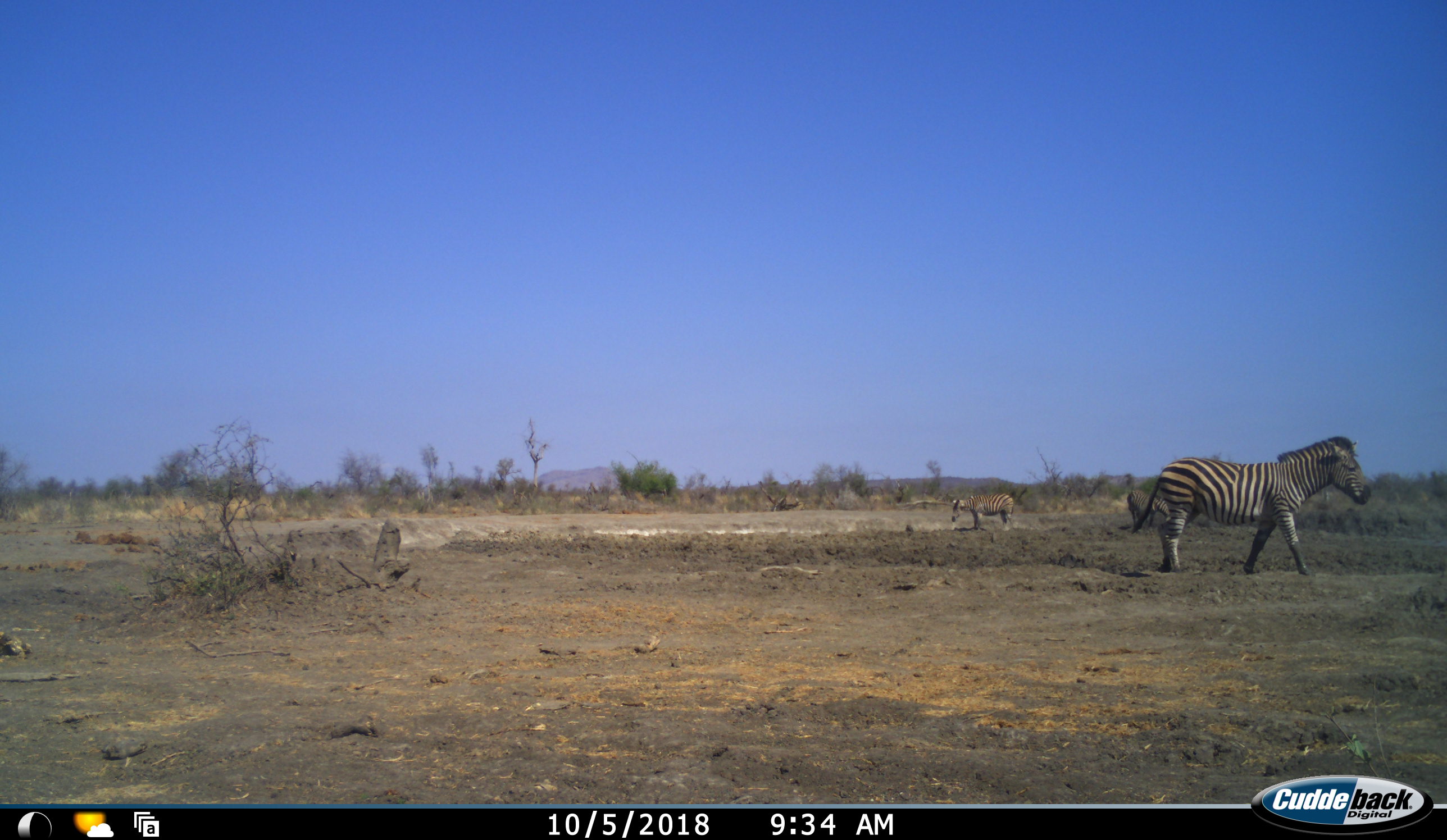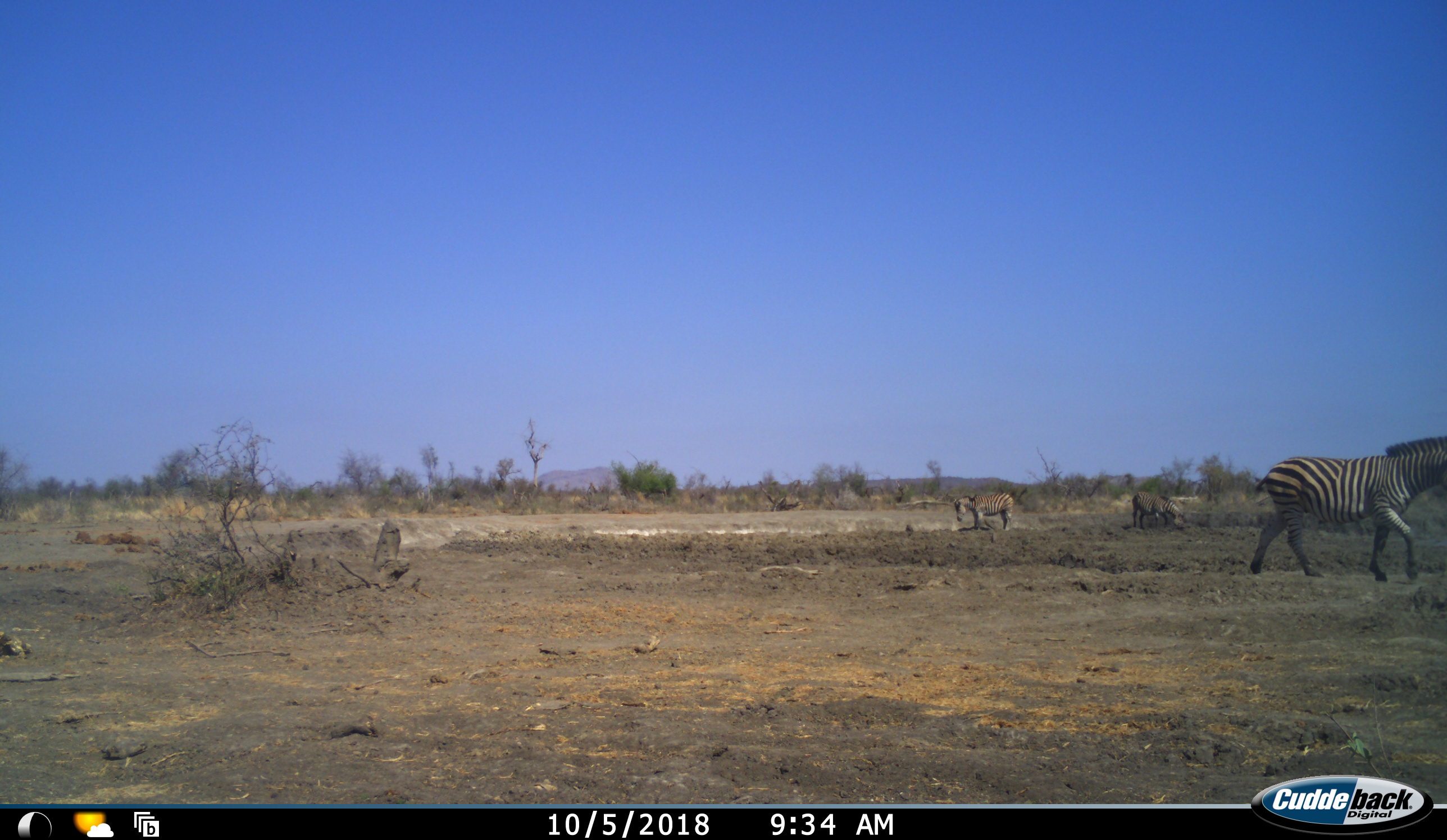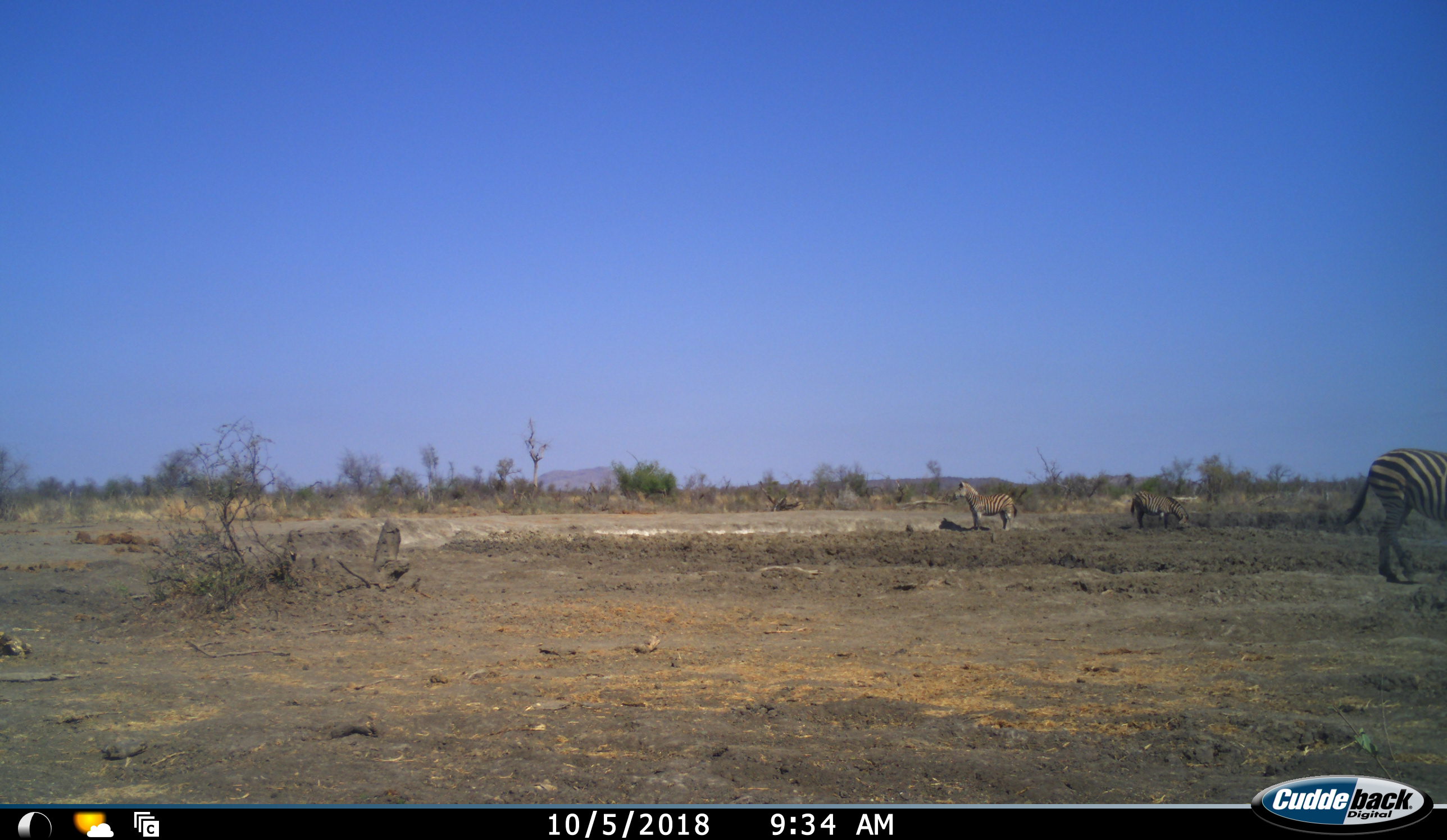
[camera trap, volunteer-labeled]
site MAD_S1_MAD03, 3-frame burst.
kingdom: Animalia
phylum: Chordata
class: Mammalia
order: Perissodactyla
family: Equidae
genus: Equus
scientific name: Equus quagga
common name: plains zebra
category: zebraplains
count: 3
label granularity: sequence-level